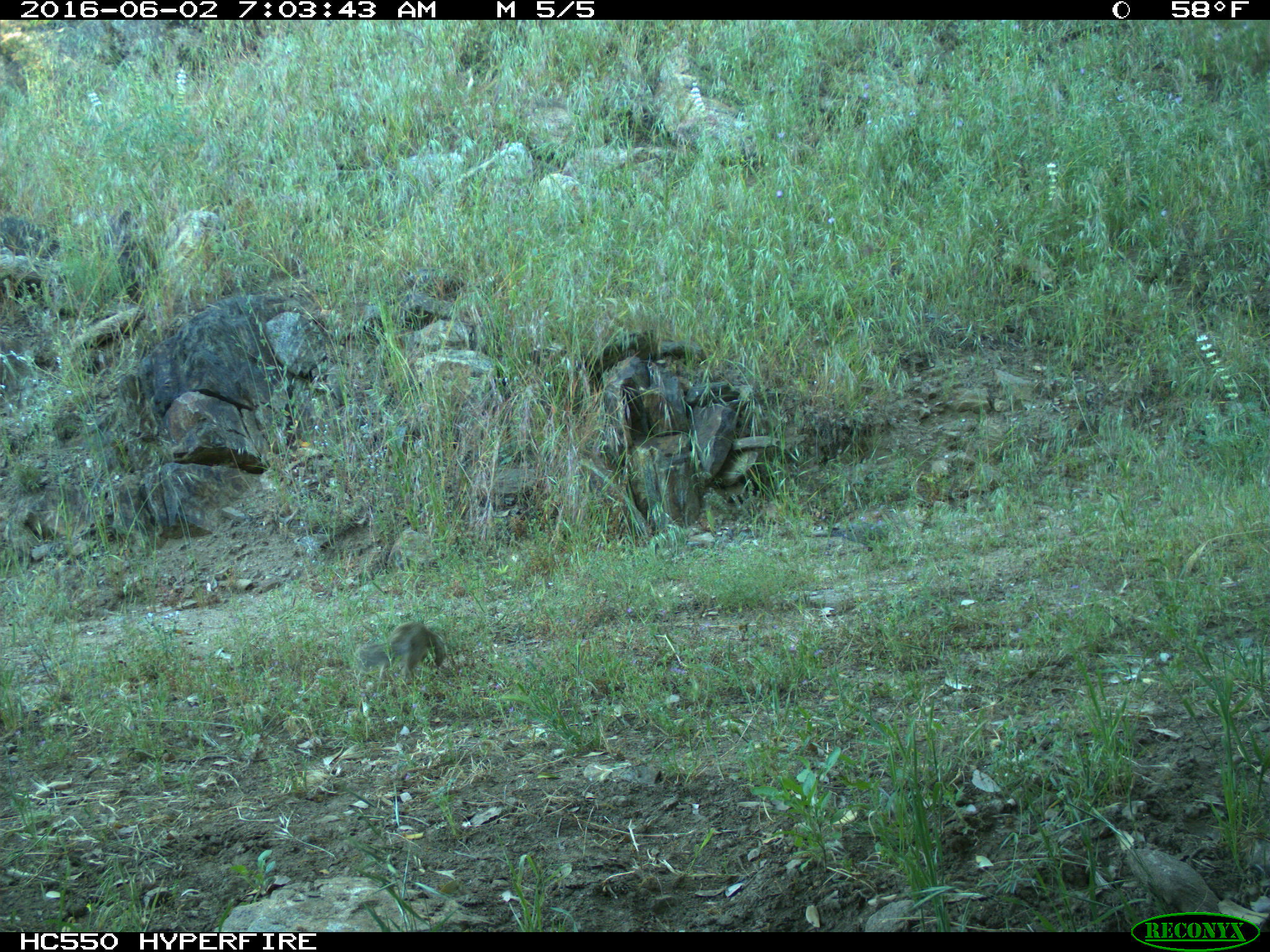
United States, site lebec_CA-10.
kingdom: Animalia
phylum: Chordata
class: Mammalia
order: Rodentia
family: Sciuridae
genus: Otospermophilus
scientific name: Otospermophilus beecheyi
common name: california ground squirrel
Otospermophilus beecheyi (california ground squirrel).